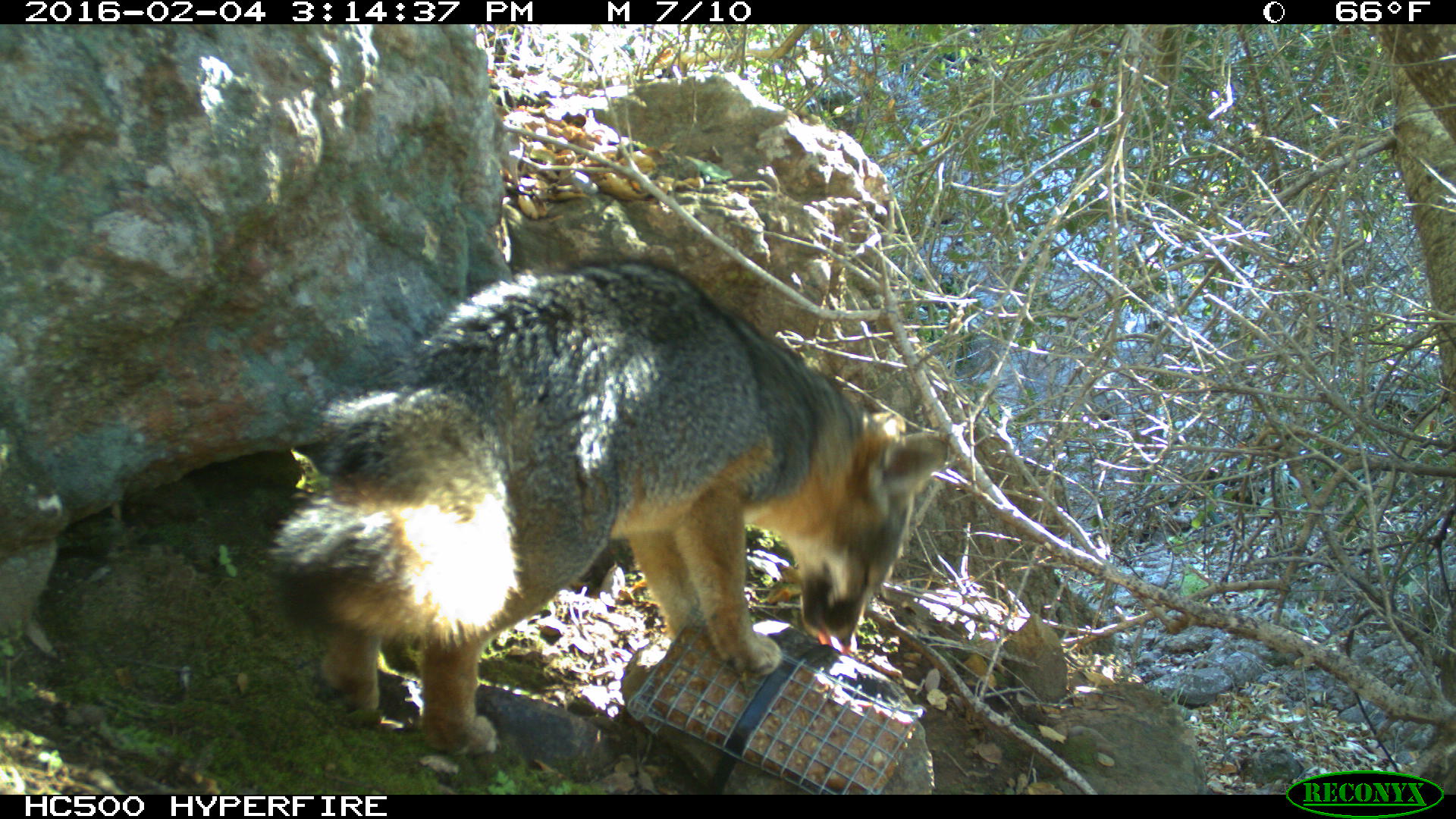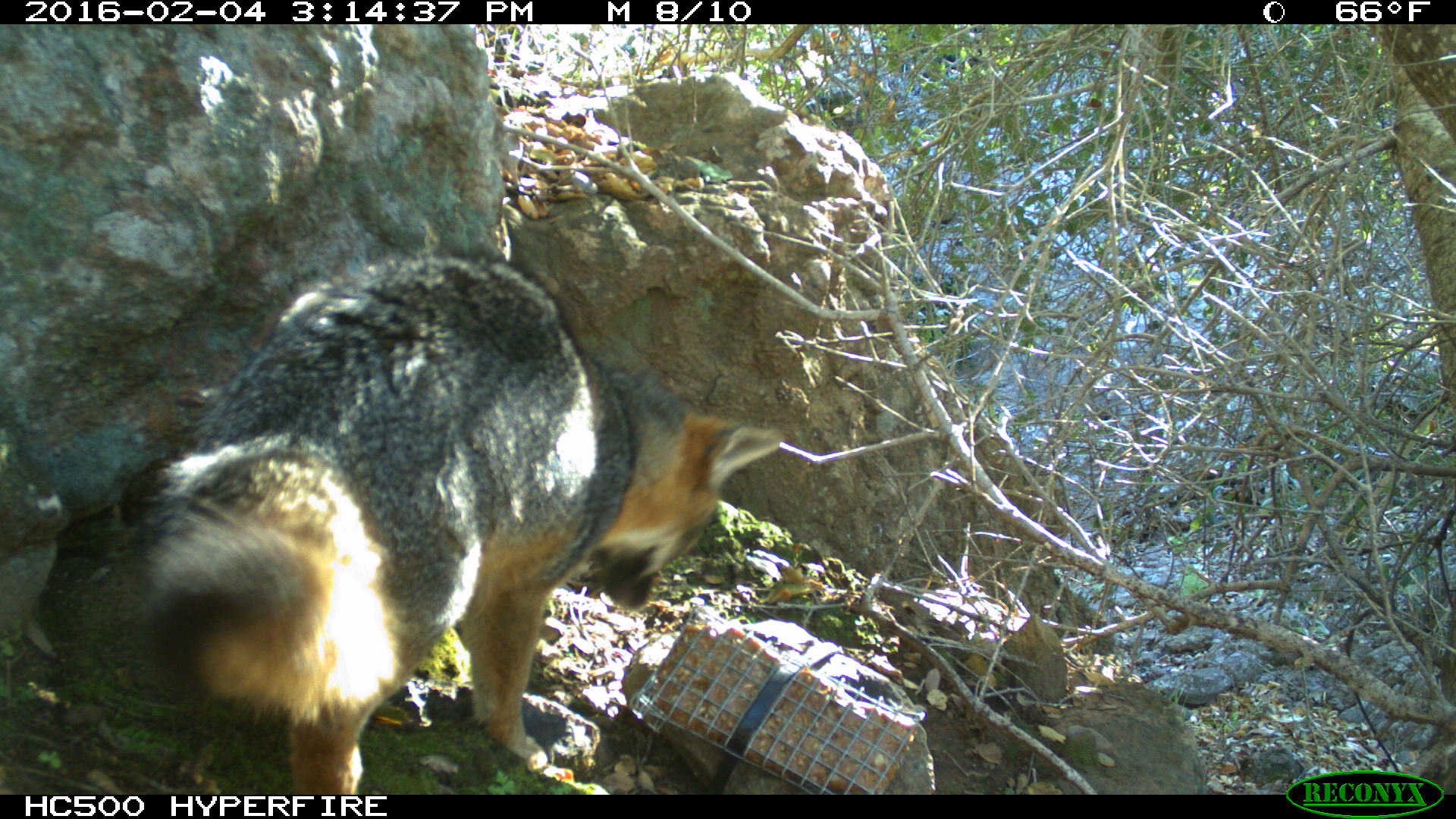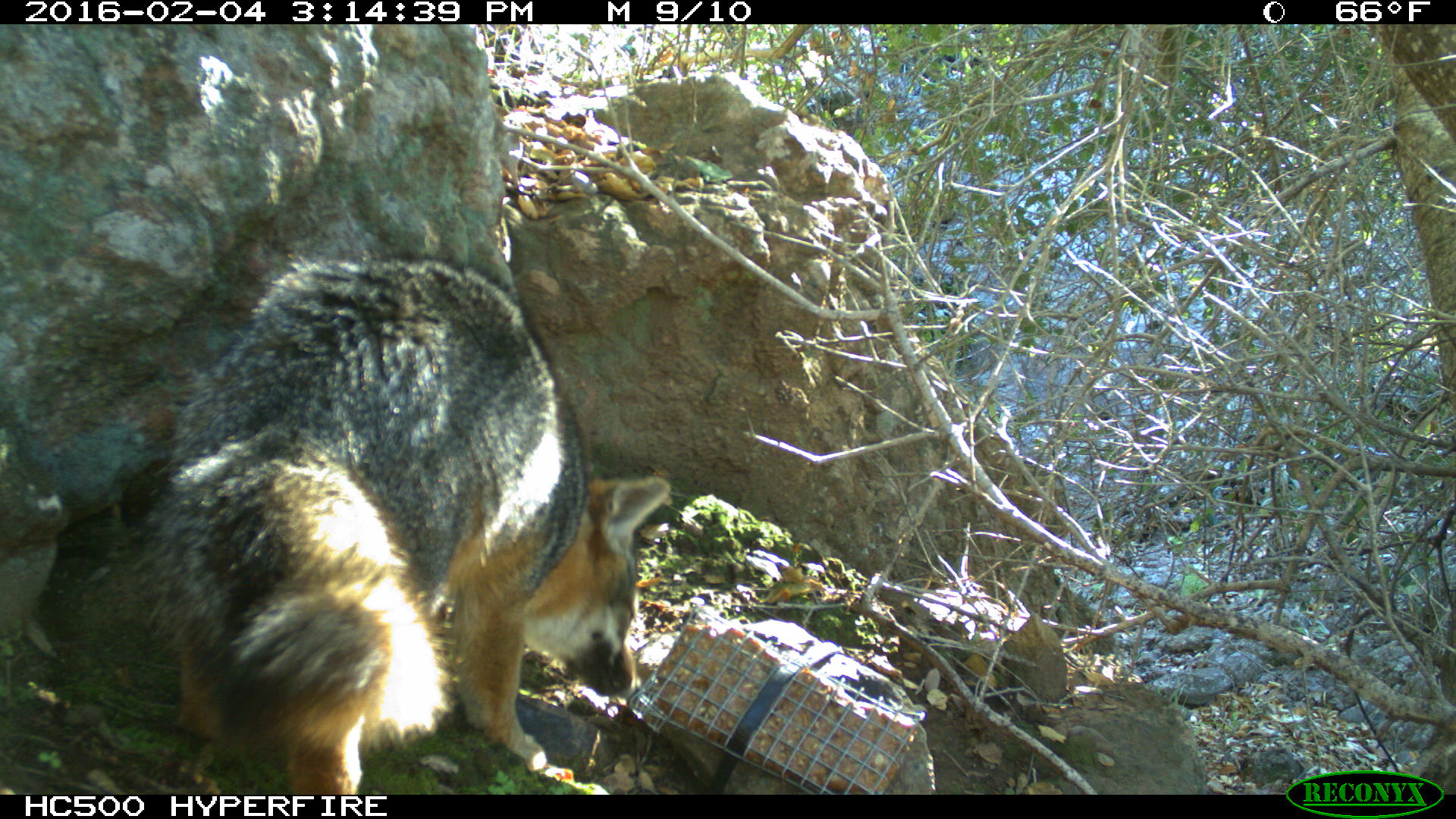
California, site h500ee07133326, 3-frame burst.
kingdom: Animalia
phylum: Chordata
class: Mammalia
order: Carnivora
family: Canidae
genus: Urocyon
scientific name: Urocyon littoralis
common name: island fox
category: fox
Fox (island fox) (Urocyon littoralis).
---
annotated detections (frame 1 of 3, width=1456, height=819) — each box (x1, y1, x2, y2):
fox: (259, 259, 952, 761)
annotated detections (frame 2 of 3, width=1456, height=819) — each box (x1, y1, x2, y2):
fox: (140, 253, 780, 794)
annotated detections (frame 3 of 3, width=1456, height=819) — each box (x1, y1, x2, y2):
fox: (141, 244, 673, 793)